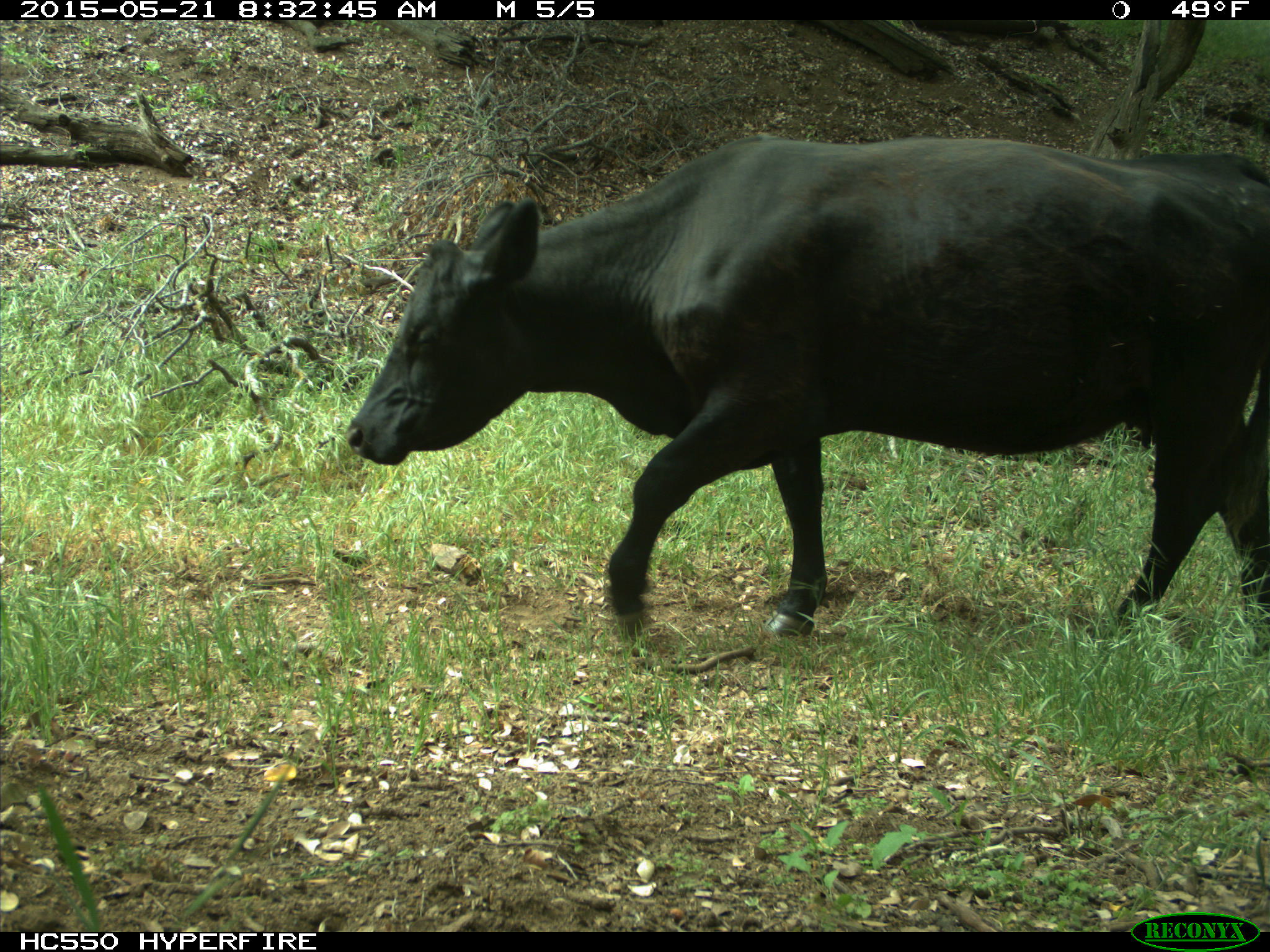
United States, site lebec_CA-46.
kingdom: Animalia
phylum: Chordata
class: Mammalia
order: Artiodactyla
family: Bovidae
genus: Bos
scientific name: Bos taurus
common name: domestic cow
Bos taurus (domestic cow).